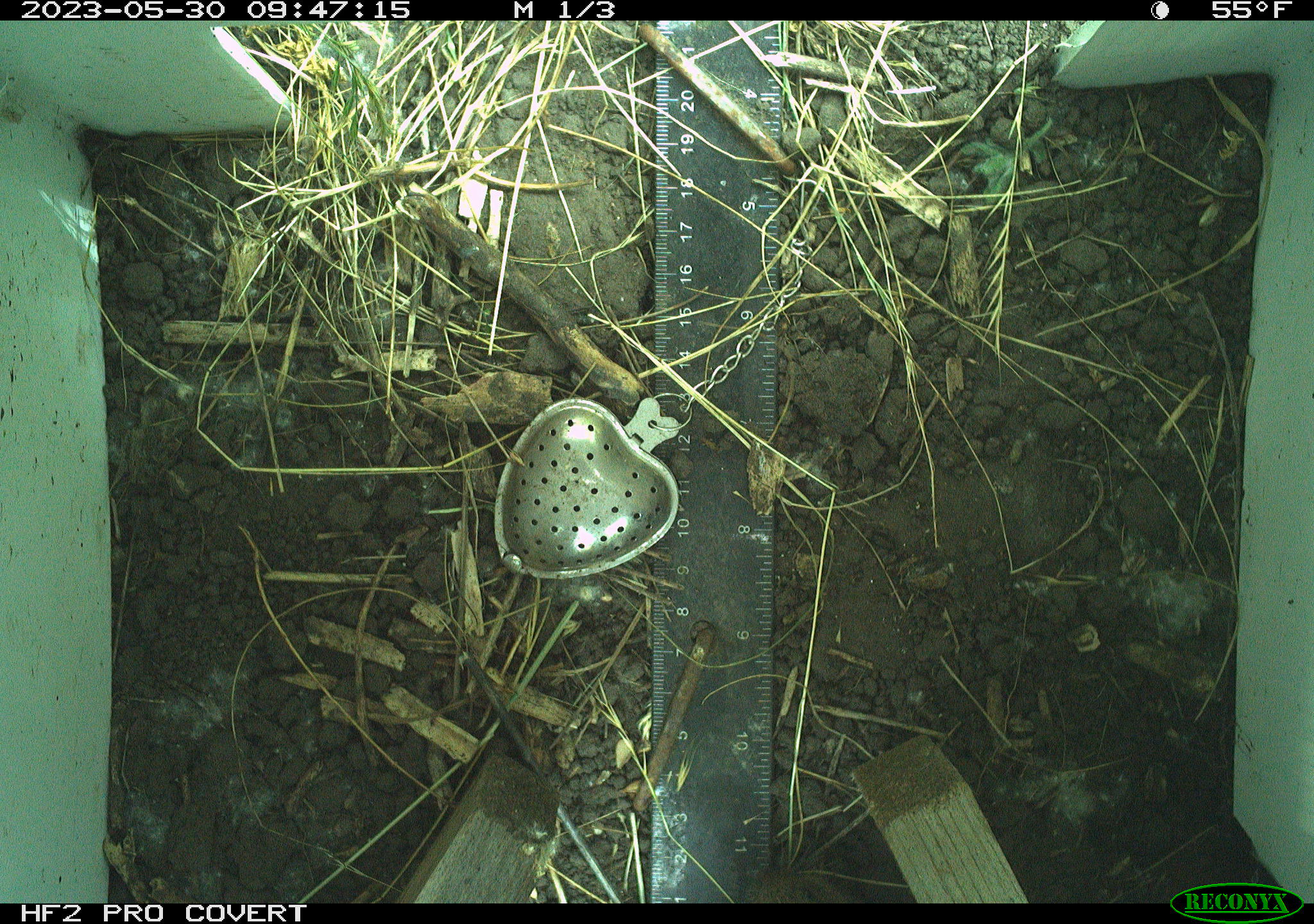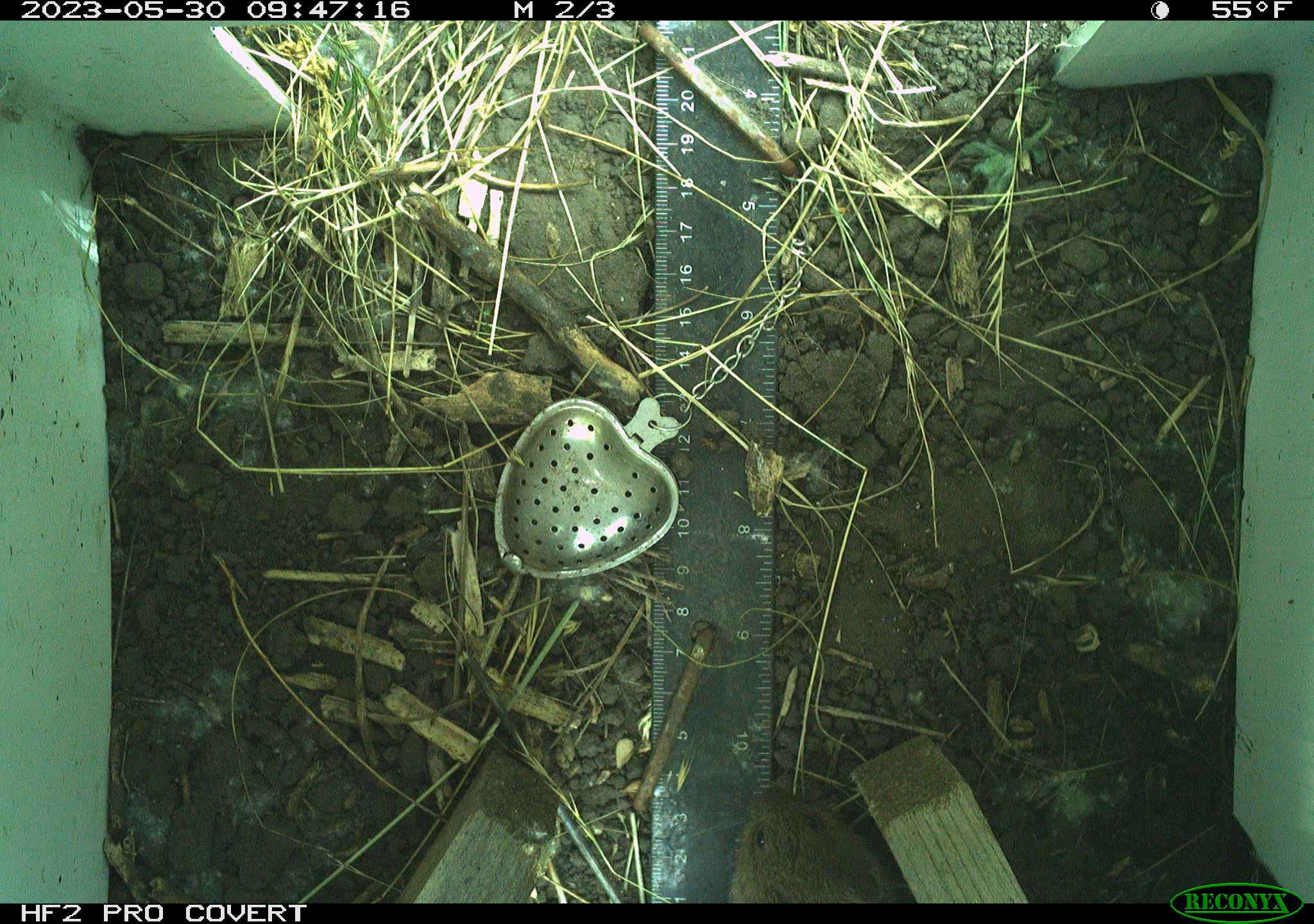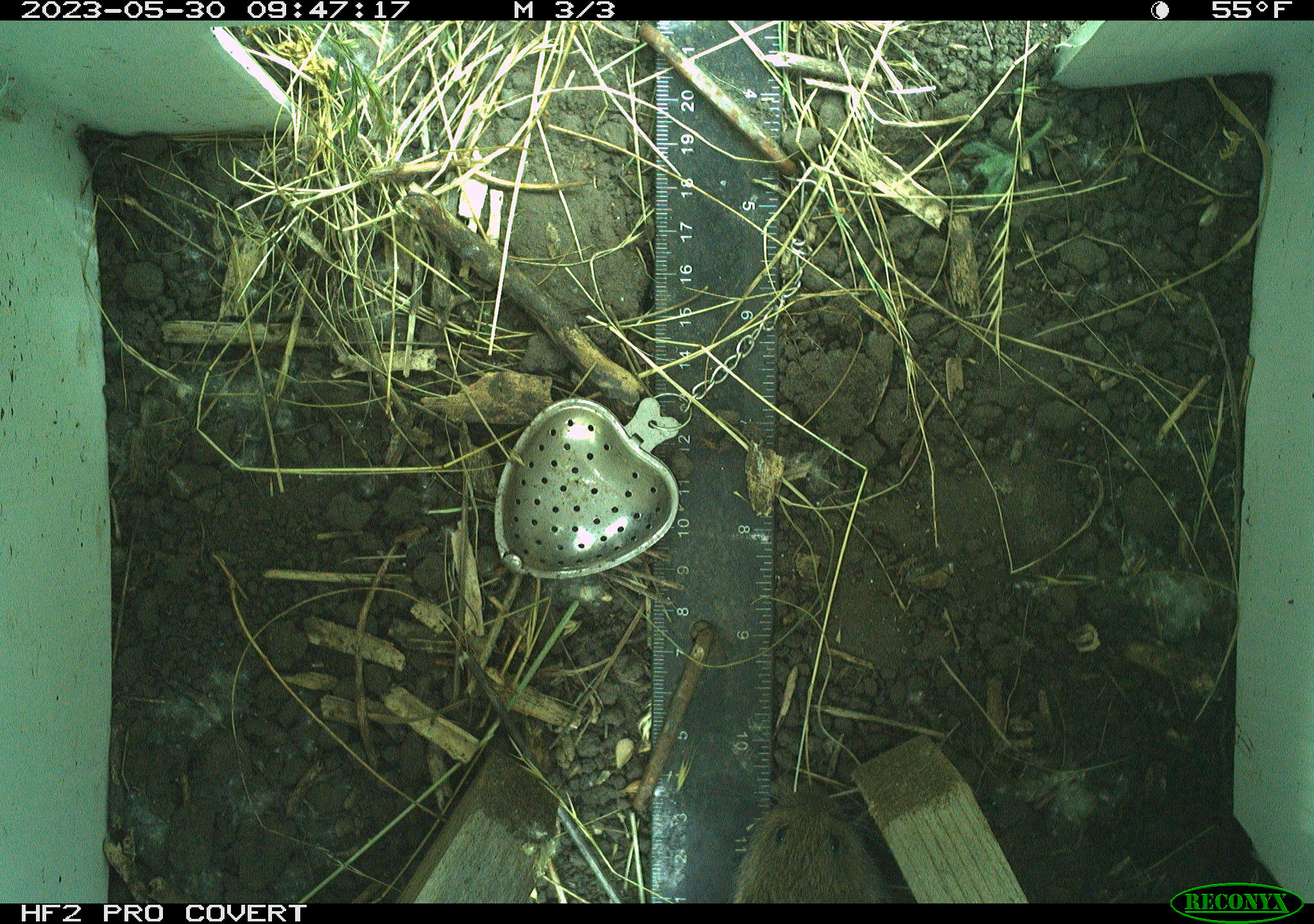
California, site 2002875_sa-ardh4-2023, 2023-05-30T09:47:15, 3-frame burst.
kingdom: Animalia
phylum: Chordata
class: Mammalia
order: Rodentia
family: Cricetidae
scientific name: Arvicolinae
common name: voles, lemmings, and muskrats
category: arvicolinae subfamily